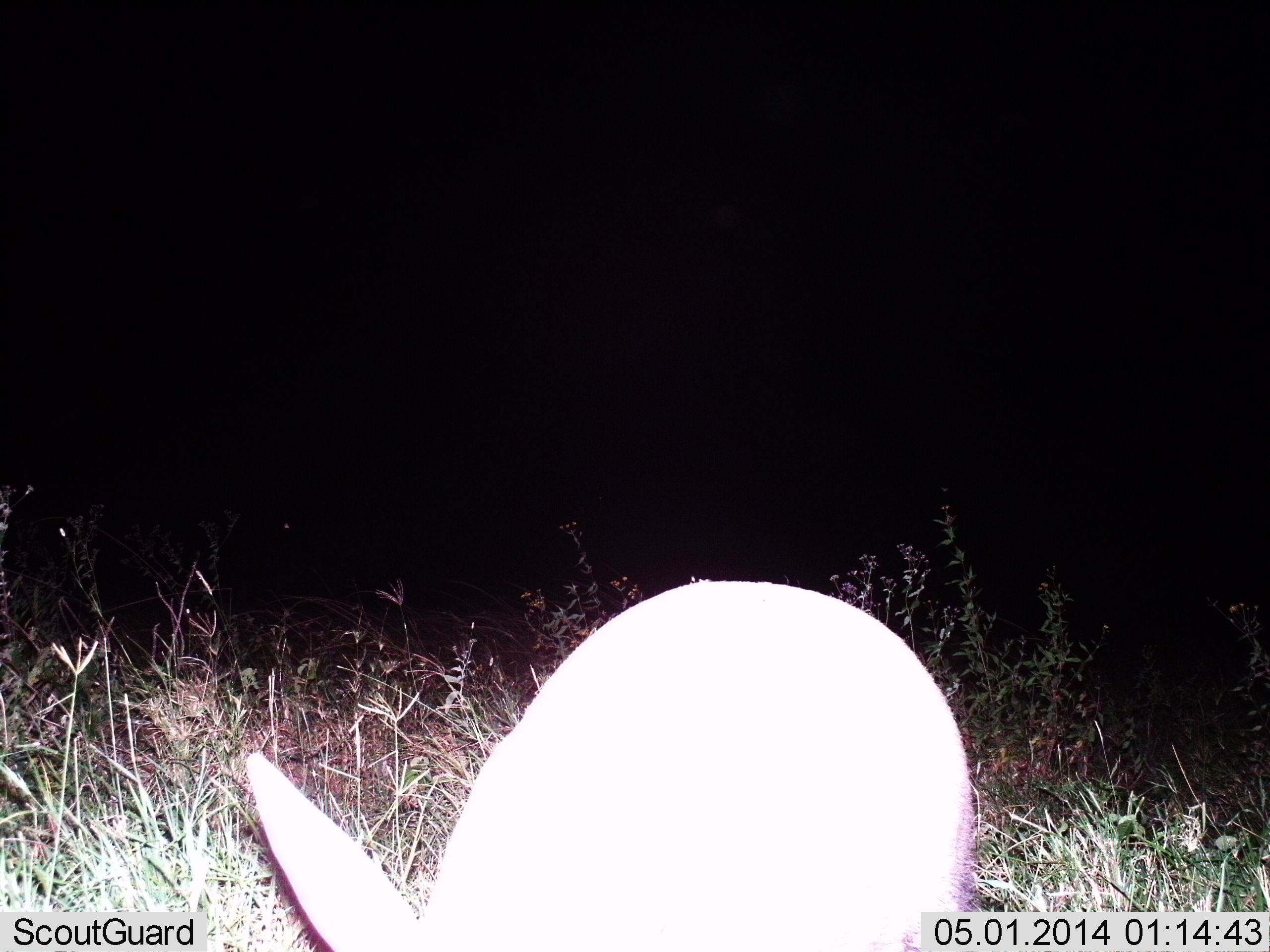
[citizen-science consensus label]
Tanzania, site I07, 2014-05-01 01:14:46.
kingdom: Animalia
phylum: Chordata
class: Mammalia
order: Tubulidentata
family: Orycteropodidae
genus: Orycteropus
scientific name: Orycteropus afer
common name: aardvark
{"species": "aardvark (Orycteropus afer)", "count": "1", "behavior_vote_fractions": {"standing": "70%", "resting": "0%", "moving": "20%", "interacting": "0%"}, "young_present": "0%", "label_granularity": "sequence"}